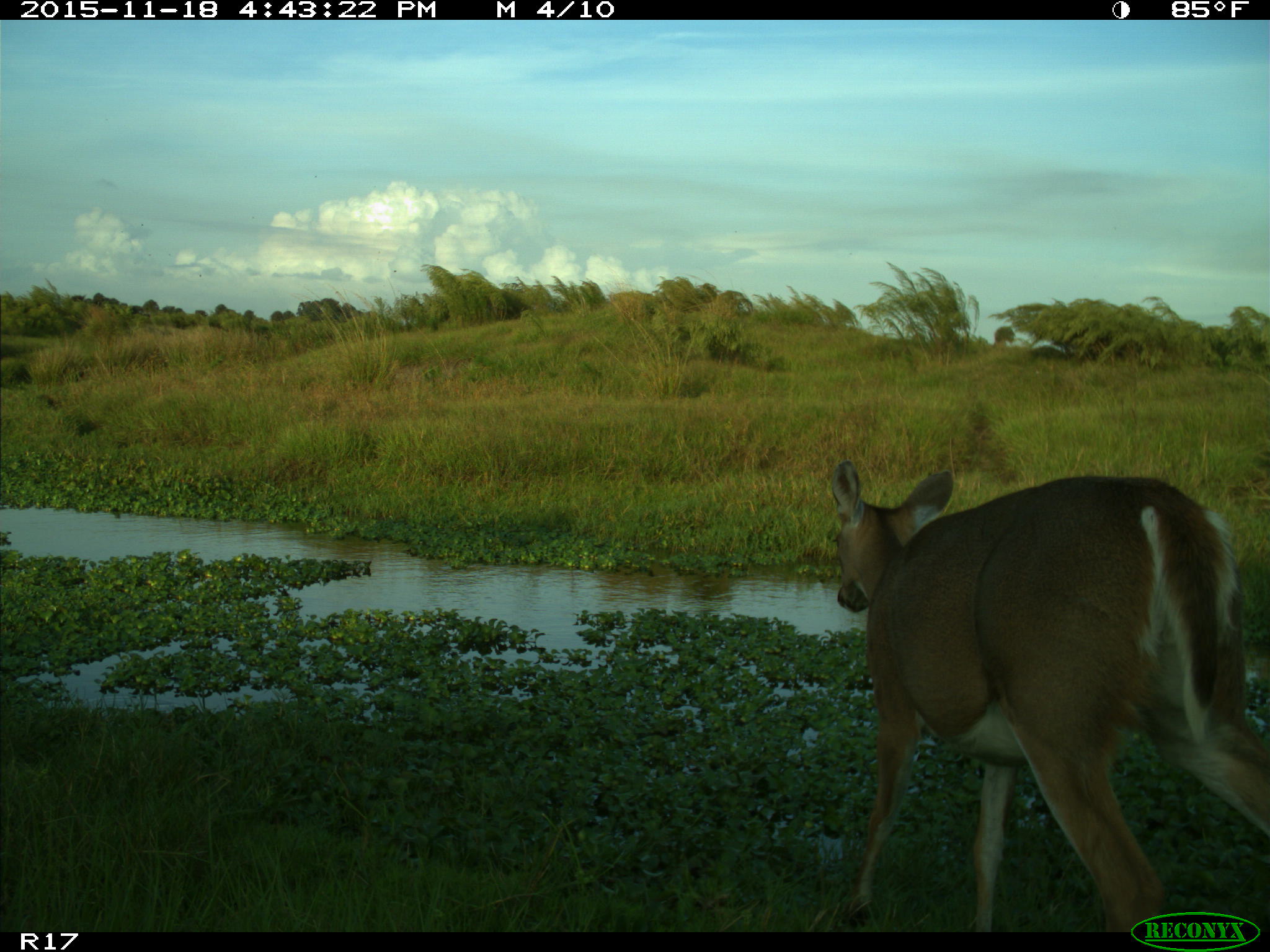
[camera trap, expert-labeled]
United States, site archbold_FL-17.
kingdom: Animalia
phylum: Chordata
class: Mammalia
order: Artiodactyla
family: Cervidae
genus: Odocoileus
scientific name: Odocoileus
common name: deer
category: unidentified deer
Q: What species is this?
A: Unidentified deer (deer) (Odocoileus).